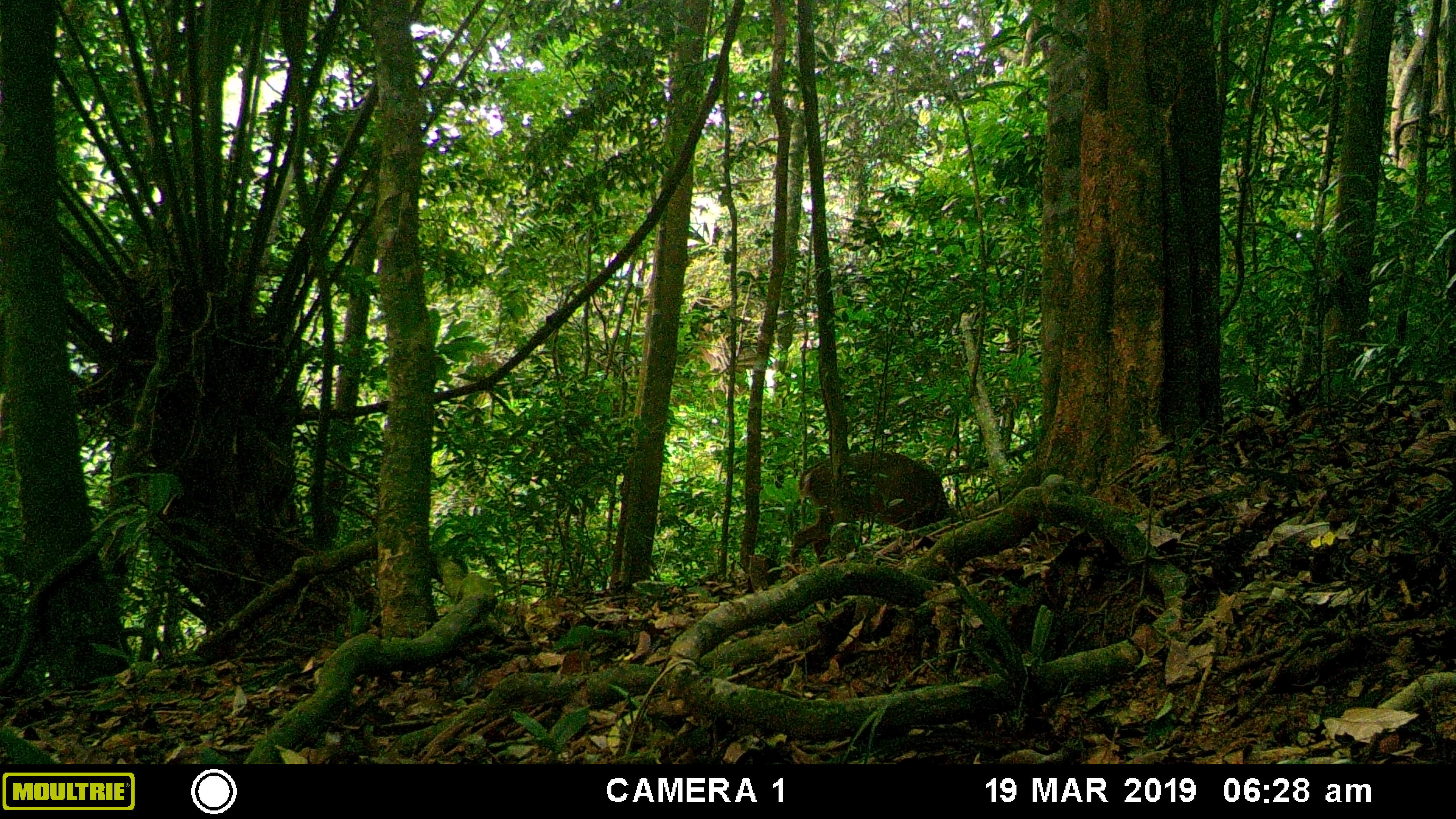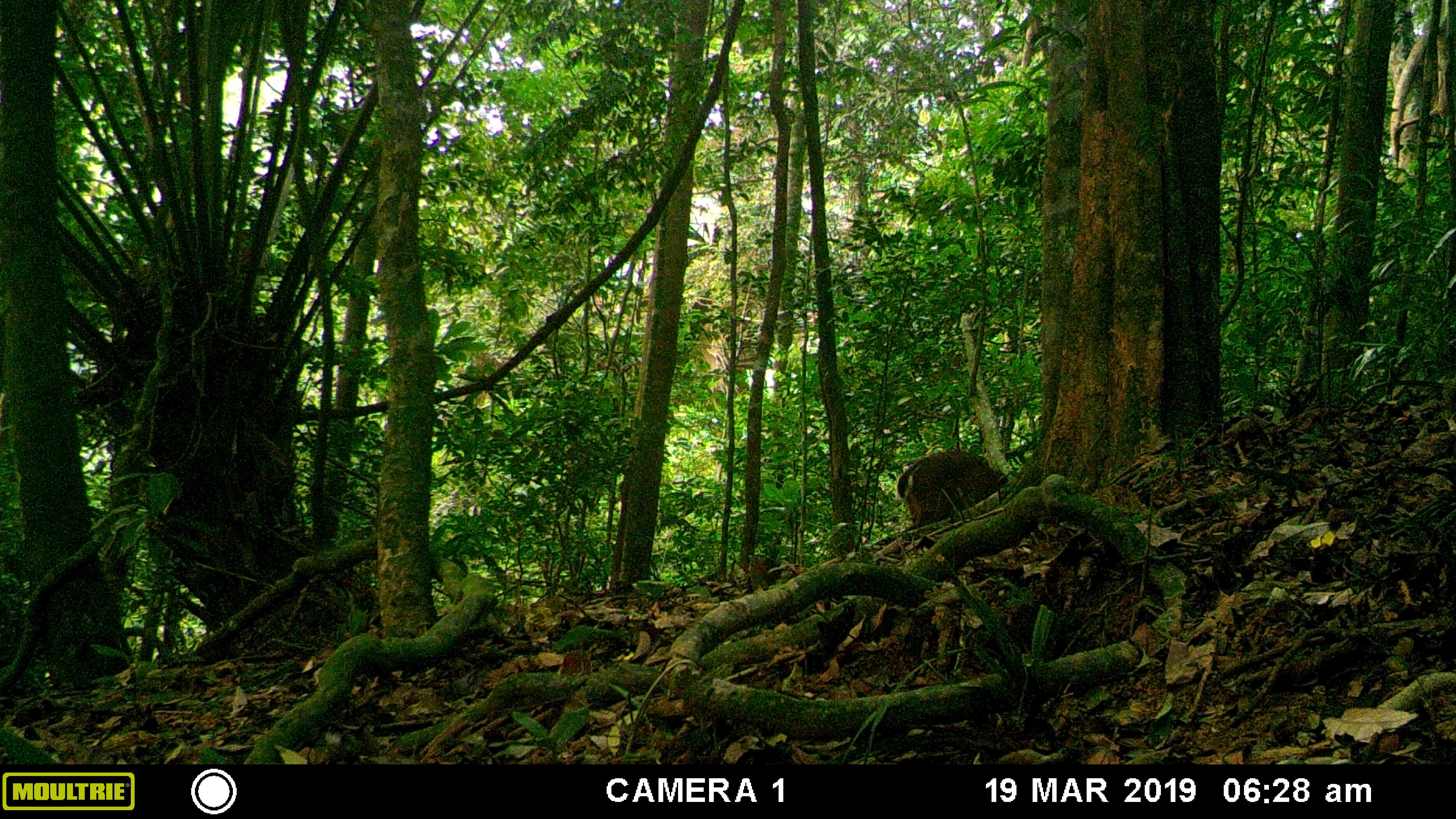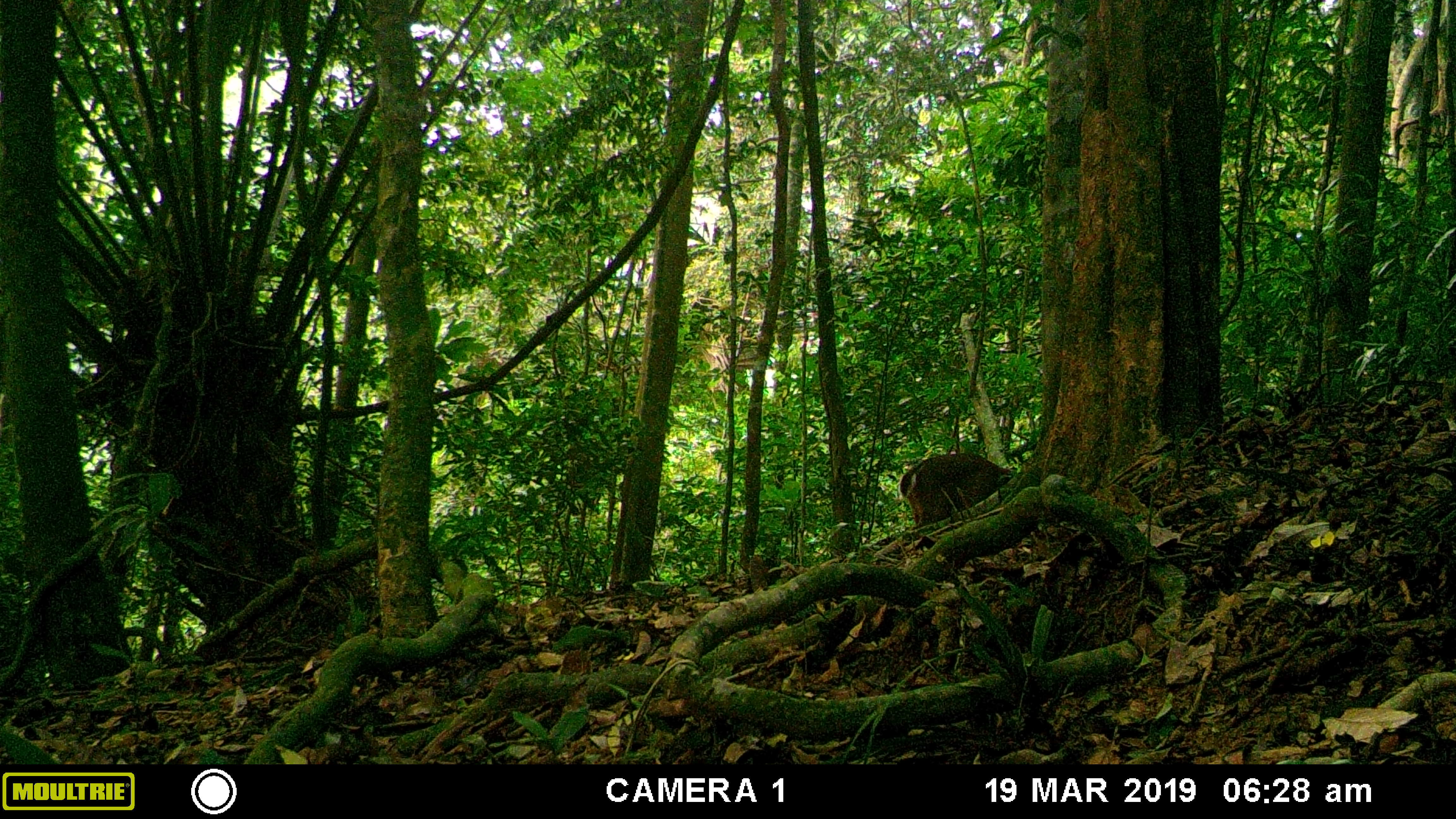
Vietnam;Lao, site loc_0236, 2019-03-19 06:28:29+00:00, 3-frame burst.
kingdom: Animalia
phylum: Chordata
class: Mammalia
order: Artiodactyla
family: Cervidae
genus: Muntiacus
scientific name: Muntiacus vuquangensis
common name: large-antlered muntjac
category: large antlered muntjac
Large antlered muntjac (large-antlered muntjac) (Muntiacus vuquangensis). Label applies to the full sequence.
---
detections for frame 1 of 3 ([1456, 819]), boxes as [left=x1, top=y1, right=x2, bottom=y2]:
large antlered muntjac: [left=790, top=450, right=949, bottom=563]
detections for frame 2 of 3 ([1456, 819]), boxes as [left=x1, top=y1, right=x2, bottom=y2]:
large antlered muntjac: [left=897, top=450, right=1009, bottom=530]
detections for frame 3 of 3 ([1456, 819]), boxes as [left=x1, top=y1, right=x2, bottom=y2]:
large antlered muntjac: [left=900, top=452, right=1016, bottom=525]